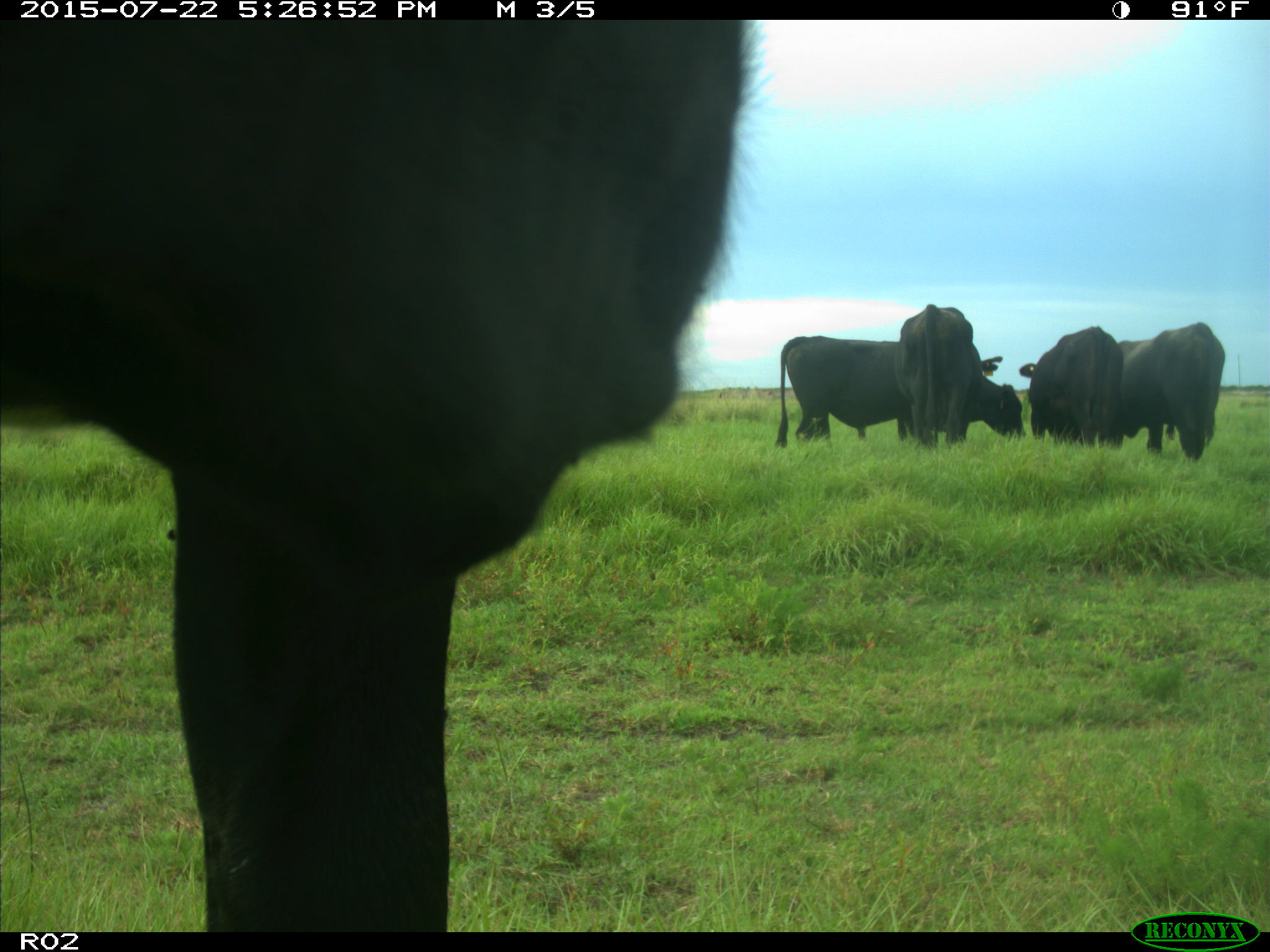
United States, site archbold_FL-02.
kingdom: Animalia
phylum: Chordata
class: Mammalia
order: Artiodactyla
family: Bovidae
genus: Bos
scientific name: Bos taurus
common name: domestic cow